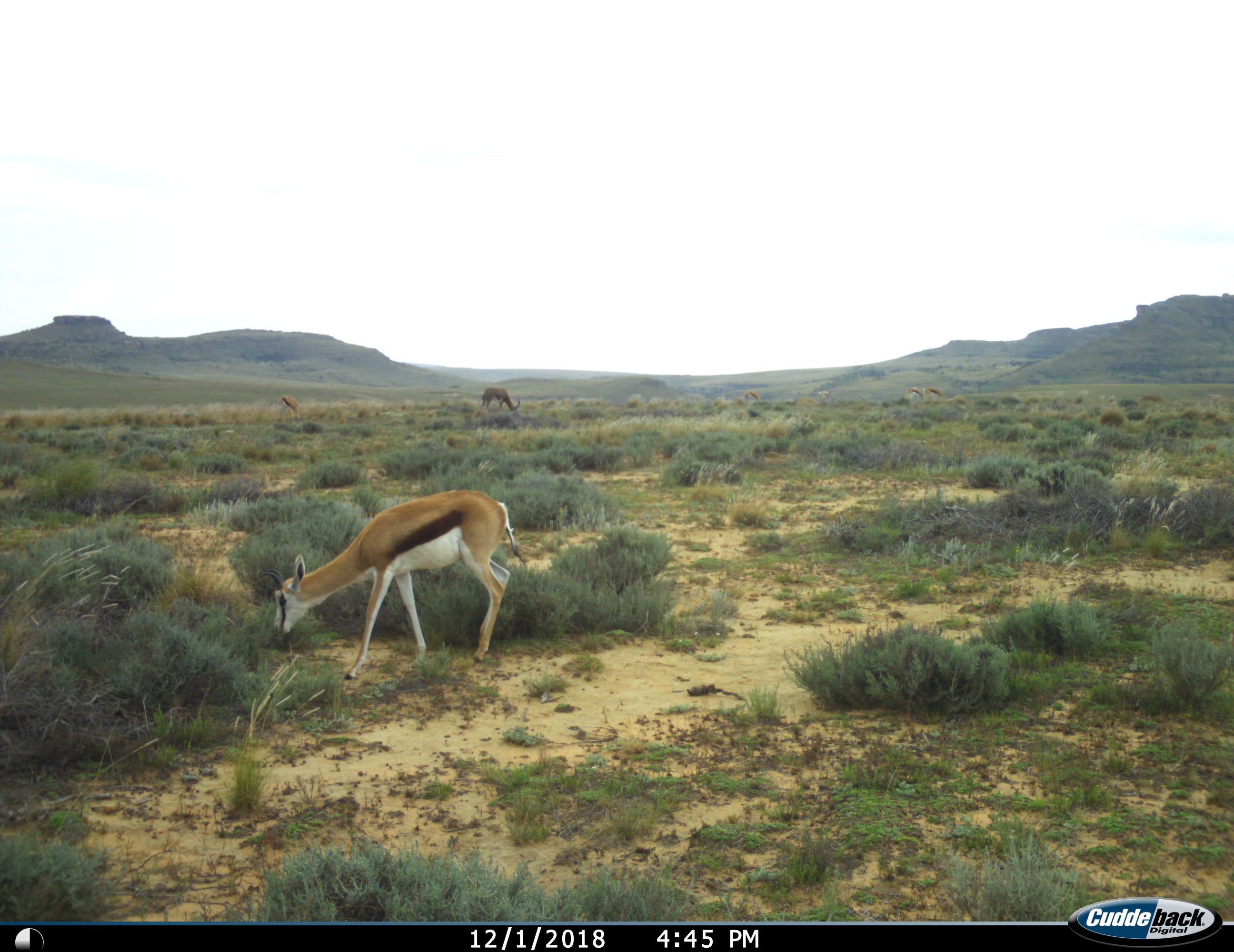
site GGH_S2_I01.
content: unidentified animal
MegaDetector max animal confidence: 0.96